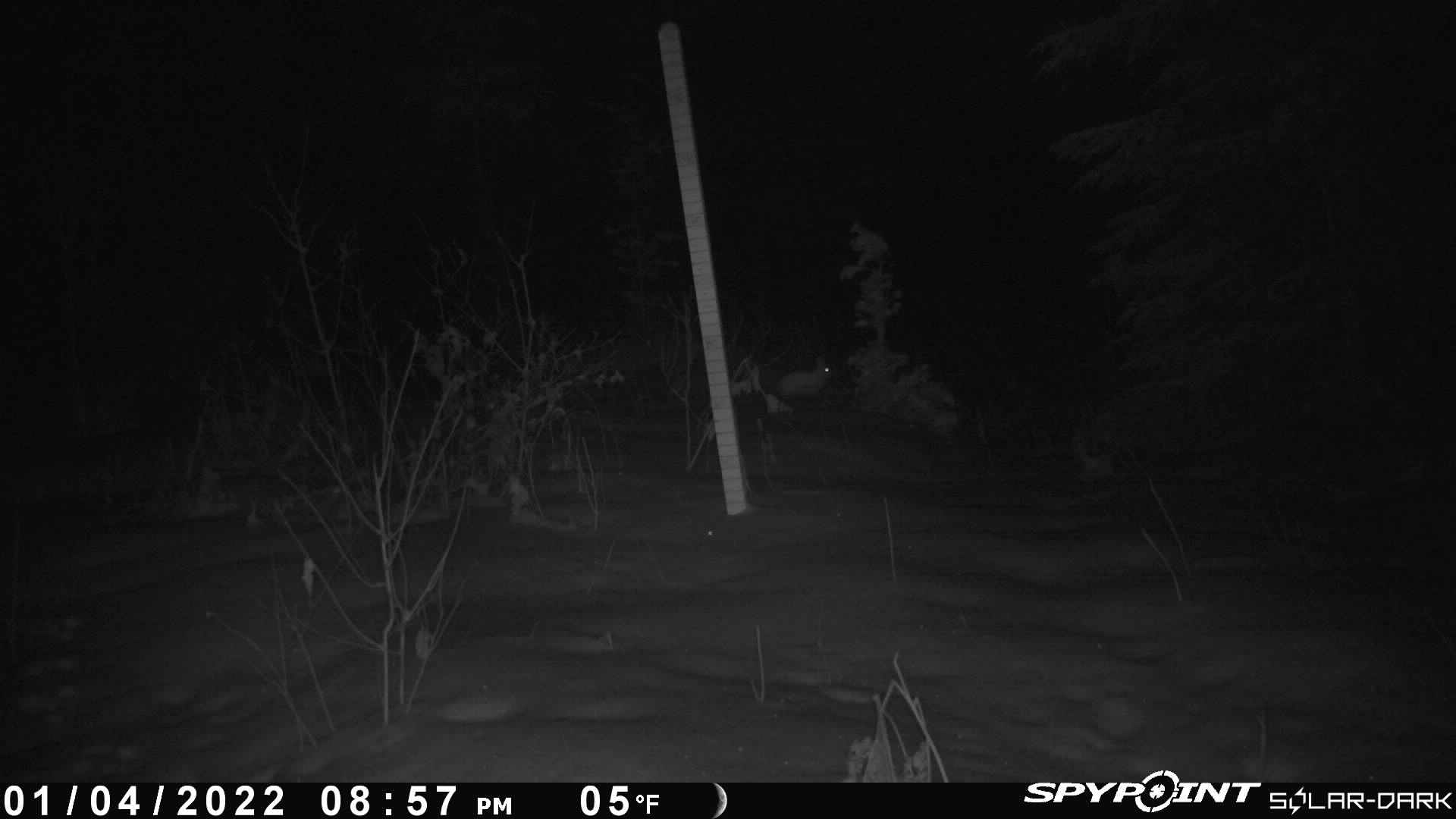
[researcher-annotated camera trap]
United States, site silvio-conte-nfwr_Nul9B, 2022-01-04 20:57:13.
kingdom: Animalia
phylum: Chordata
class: Mammalia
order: Lagomorpha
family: Leporidae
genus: Lepus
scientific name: Lepus americanus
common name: snowshoe hare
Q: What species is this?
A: Snowshoe hare (Lepus americanus).